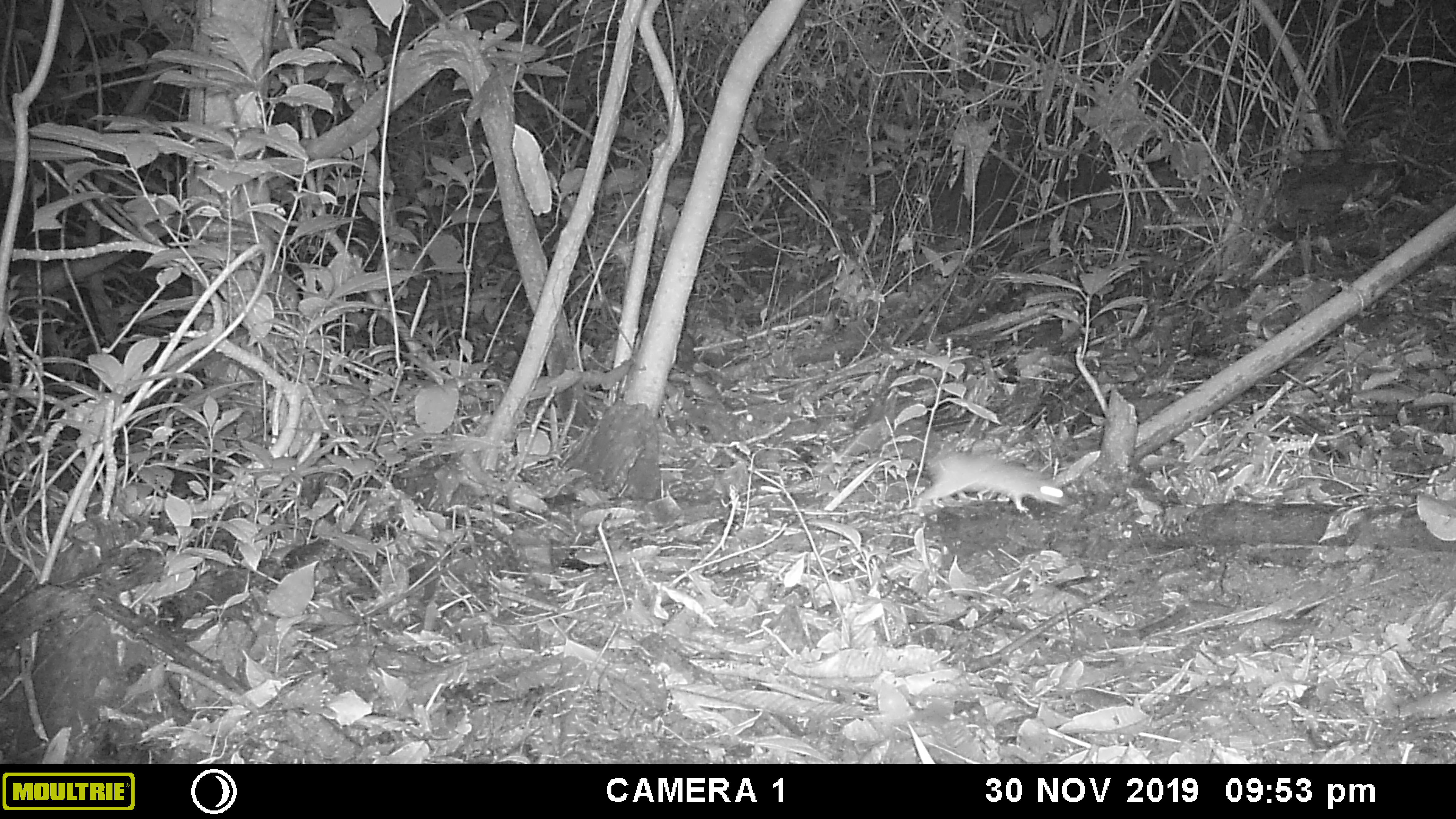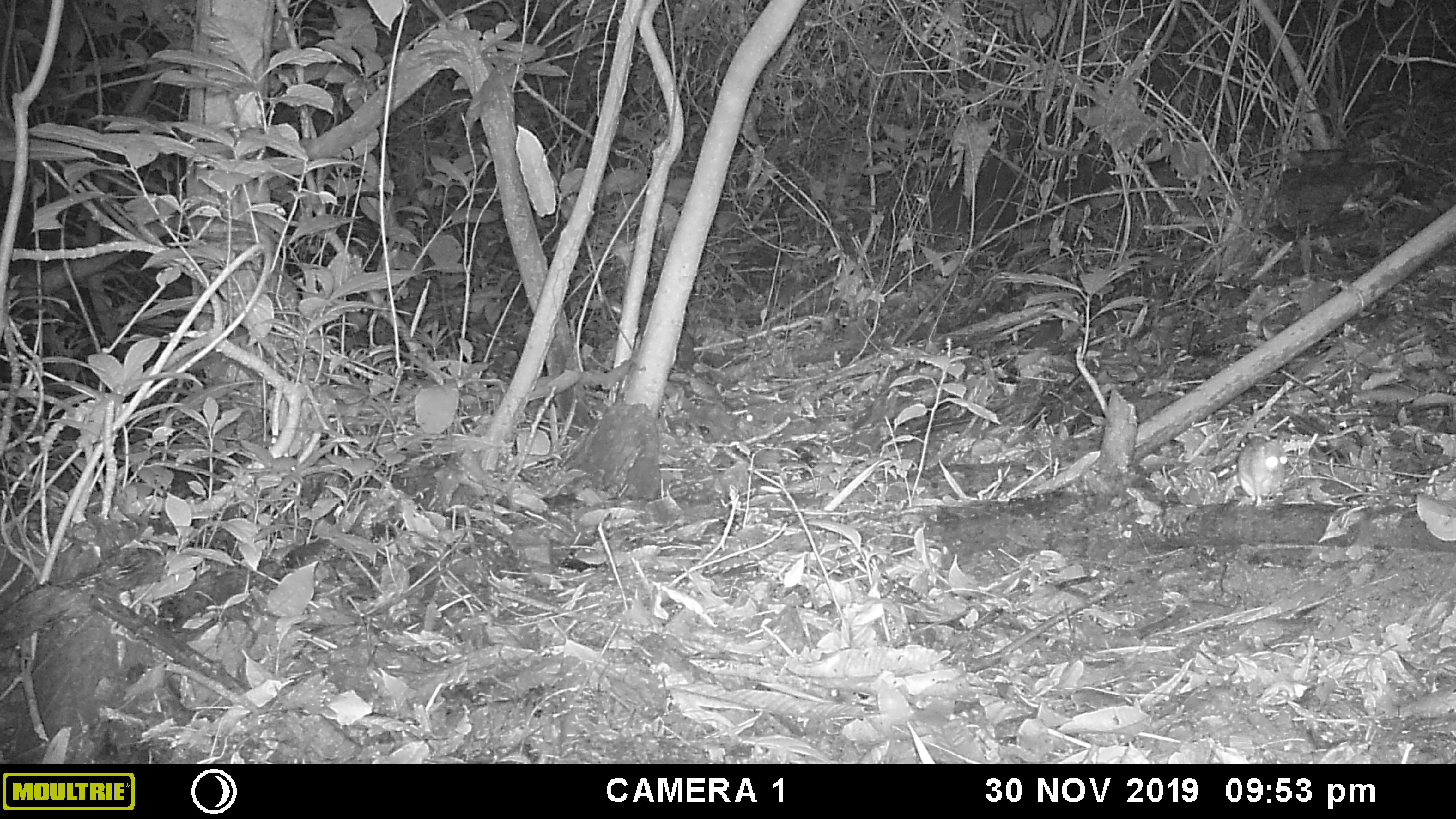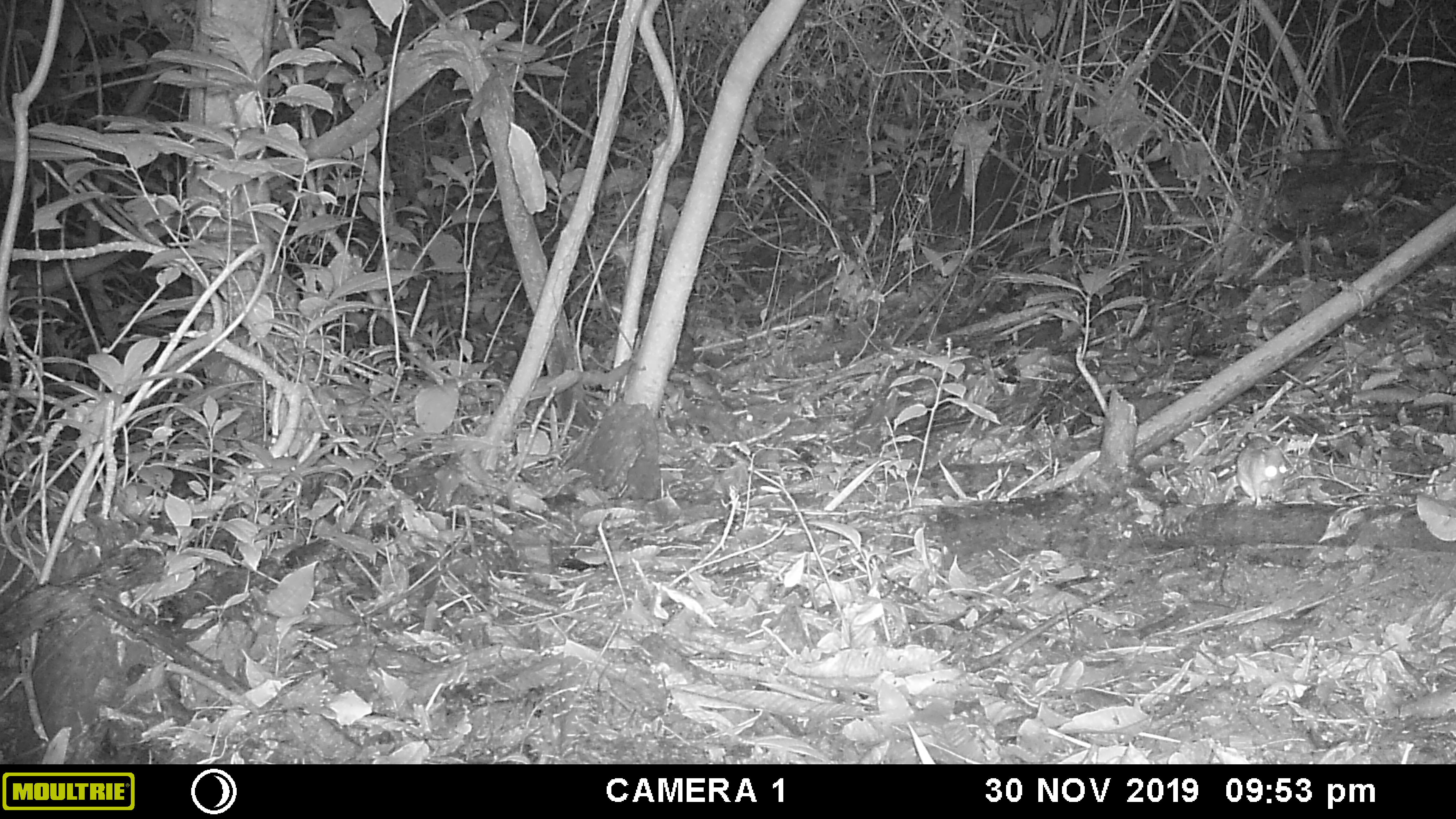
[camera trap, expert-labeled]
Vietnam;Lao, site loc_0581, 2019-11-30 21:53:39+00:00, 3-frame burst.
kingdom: Animalia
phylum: Chordata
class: Mammalia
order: Rodentia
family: Muridae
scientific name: Muridae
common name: old-world mice and rats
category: unidentified murid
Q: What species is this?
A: Unidentified murid (old-world mice and rats) (Muridae).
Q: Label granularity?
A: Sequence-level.